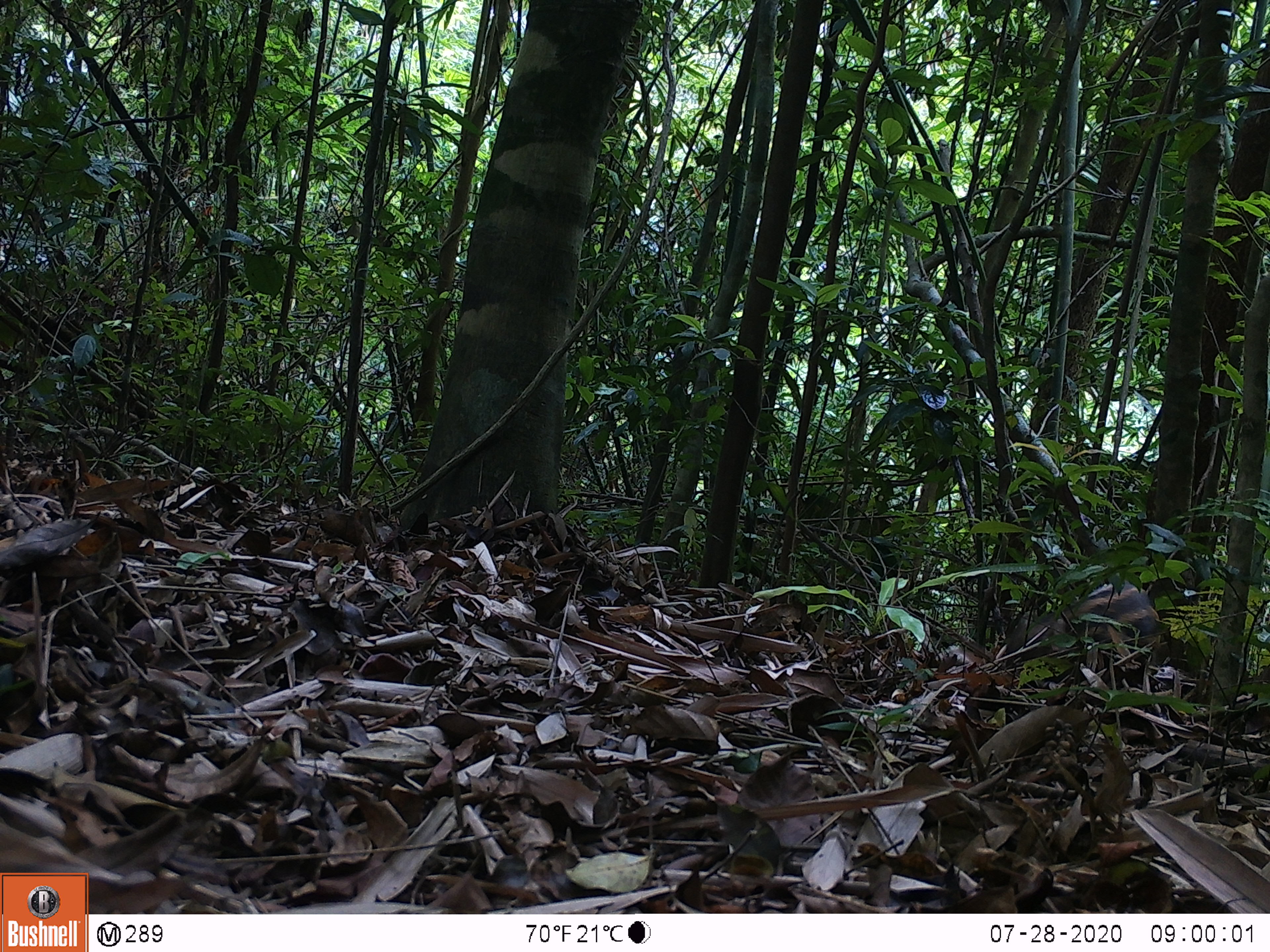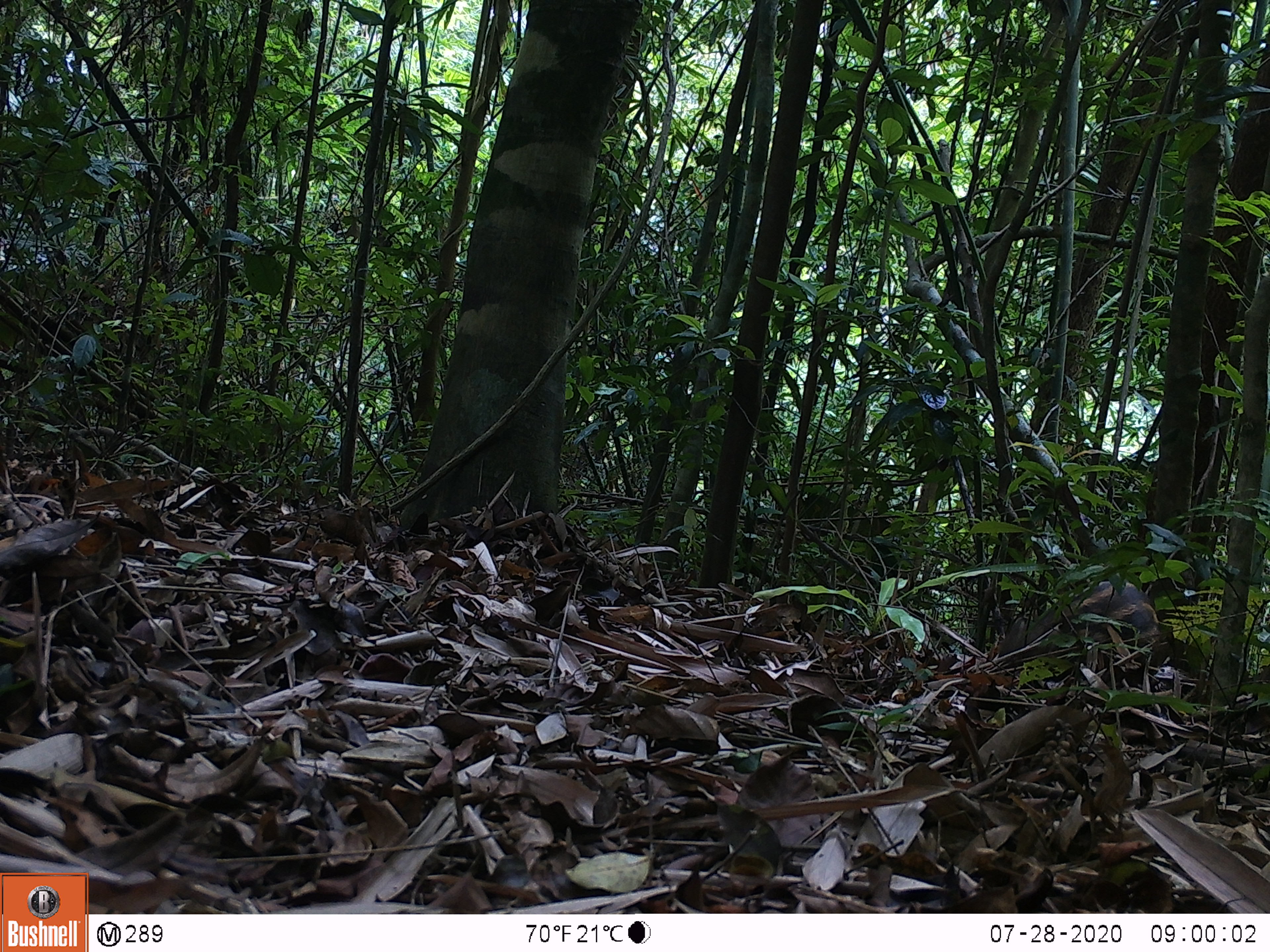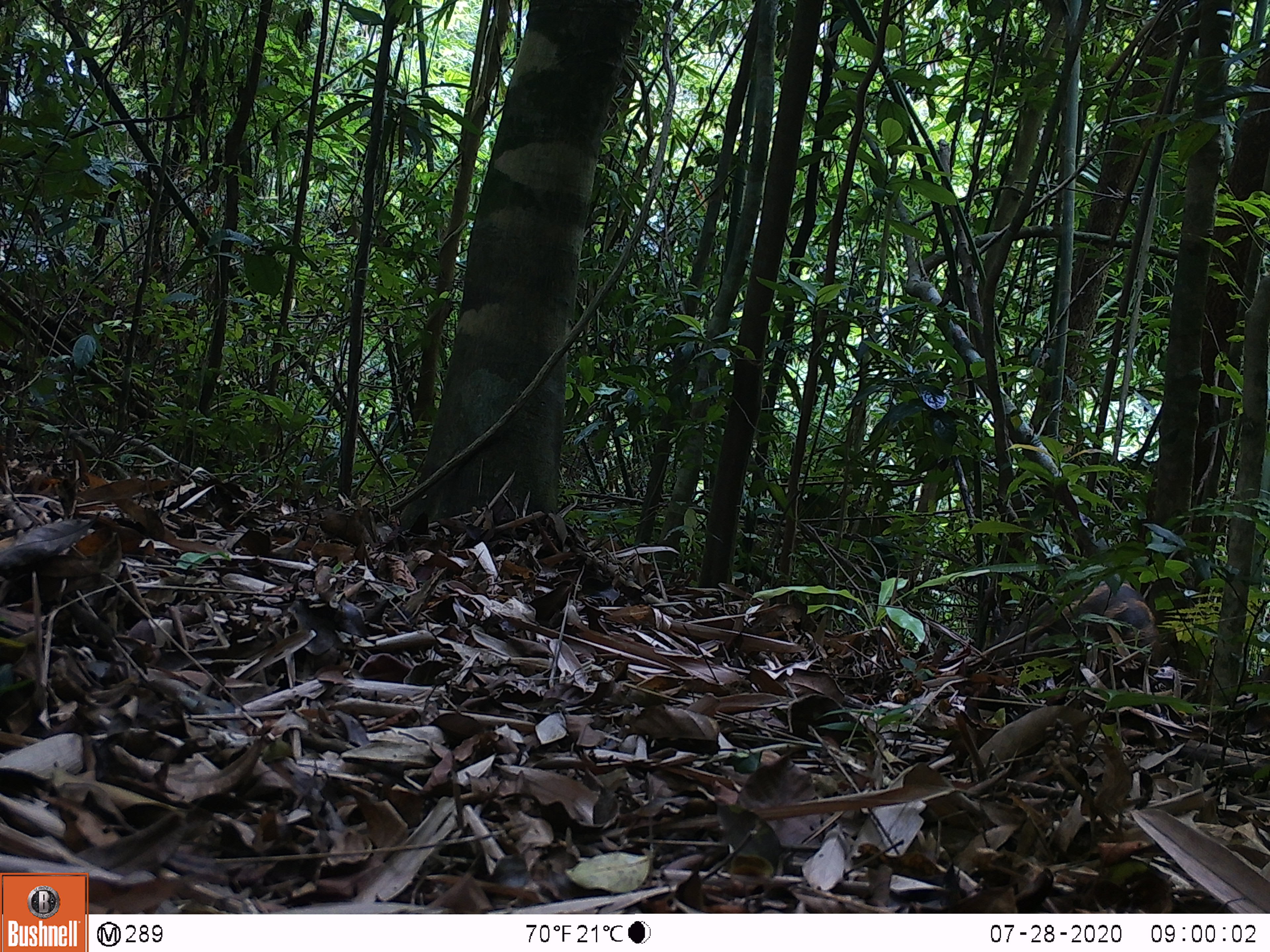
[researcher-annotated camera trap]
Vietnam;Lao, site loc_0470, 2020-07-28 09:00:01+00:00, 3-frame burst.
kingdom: Animalia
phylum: Chordata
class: Mammalia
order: Artiodactyla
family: Suidae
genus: Sus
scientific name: Sus scrofa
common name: eurasian wild pig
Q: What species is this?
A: Eurasian wild pig (Sus scrofa).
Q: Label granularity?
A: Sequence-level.